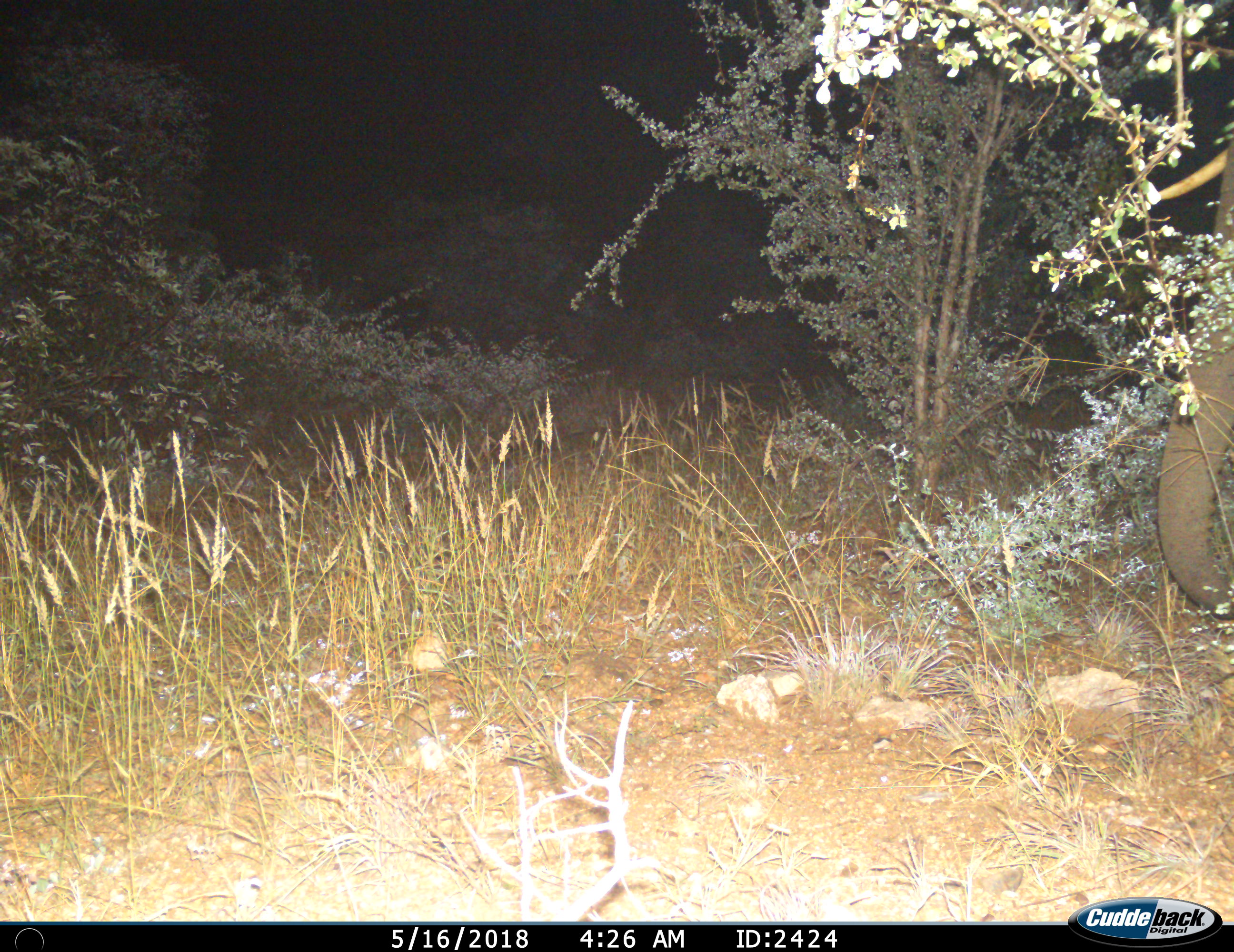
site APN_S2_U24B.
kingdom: Animalia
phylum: Chordata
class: Mammalia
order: Proboscidea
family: Elephantidae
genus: Loxodonta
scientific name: Loxodonta africana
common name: african bush elephant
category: elephant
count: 1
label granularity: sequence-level